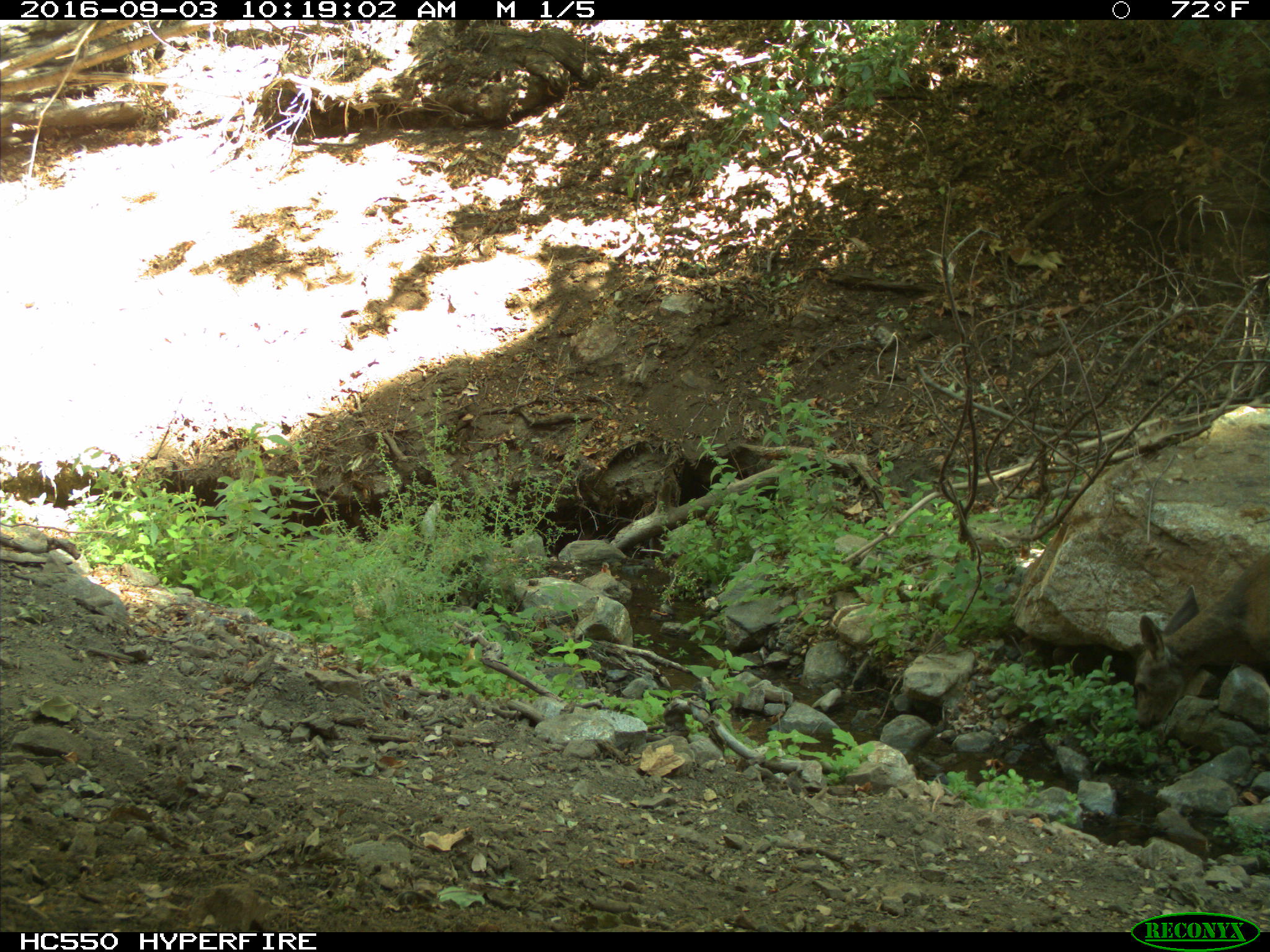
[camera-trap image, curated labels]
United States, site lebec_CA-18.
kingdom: Animalia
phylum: Chordata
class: Mammalia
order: Artiodactyla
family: Cervidae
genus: Odocoileus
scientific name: Odocoileus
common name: deer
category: unidentified deer